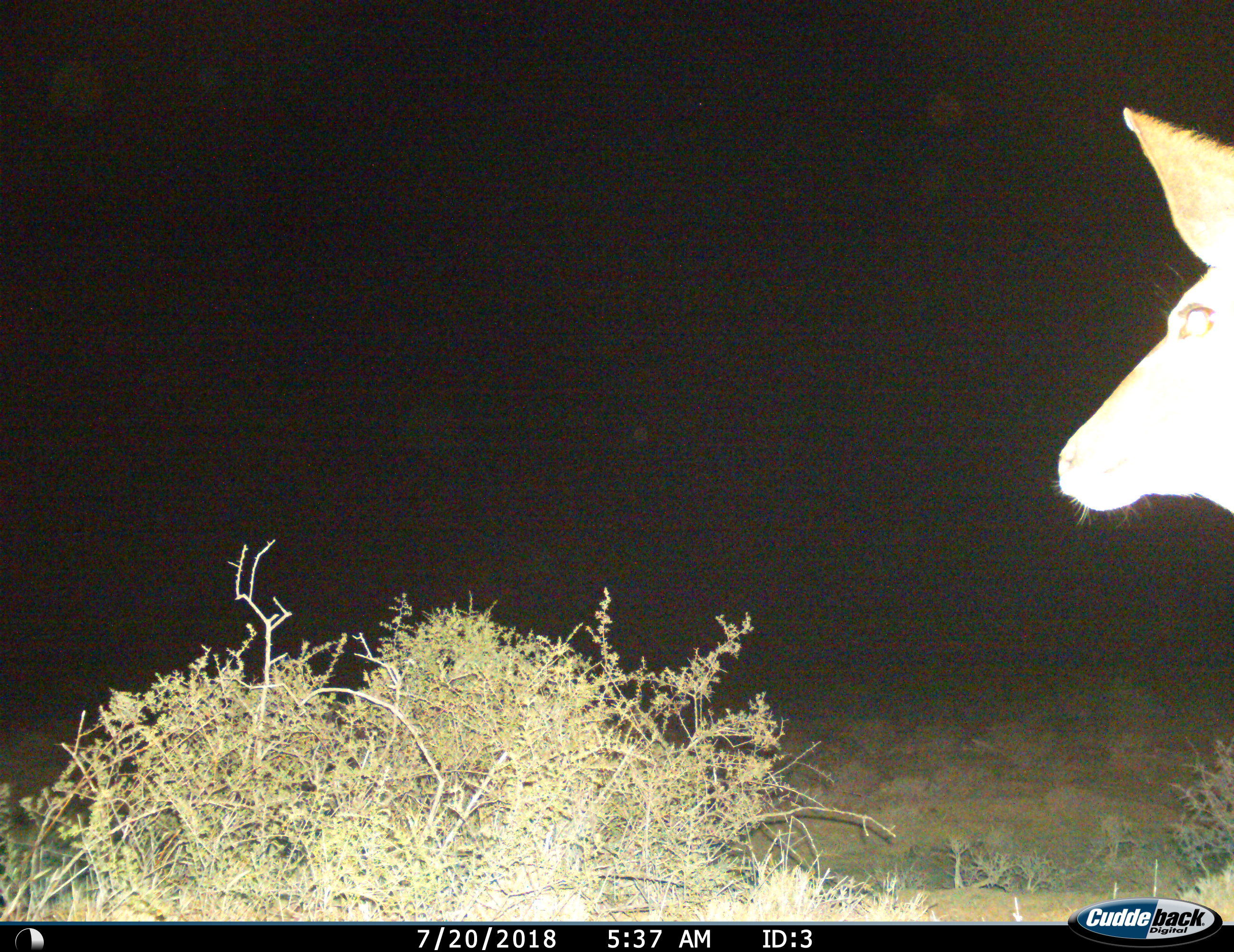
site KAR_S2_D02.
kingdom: Animalia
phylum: Chordata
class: Mammalia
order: Artiodactyla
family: Bovidae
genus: Tragelaphus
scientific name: Tragelaphus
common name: kudu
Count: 1.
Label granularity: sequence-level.